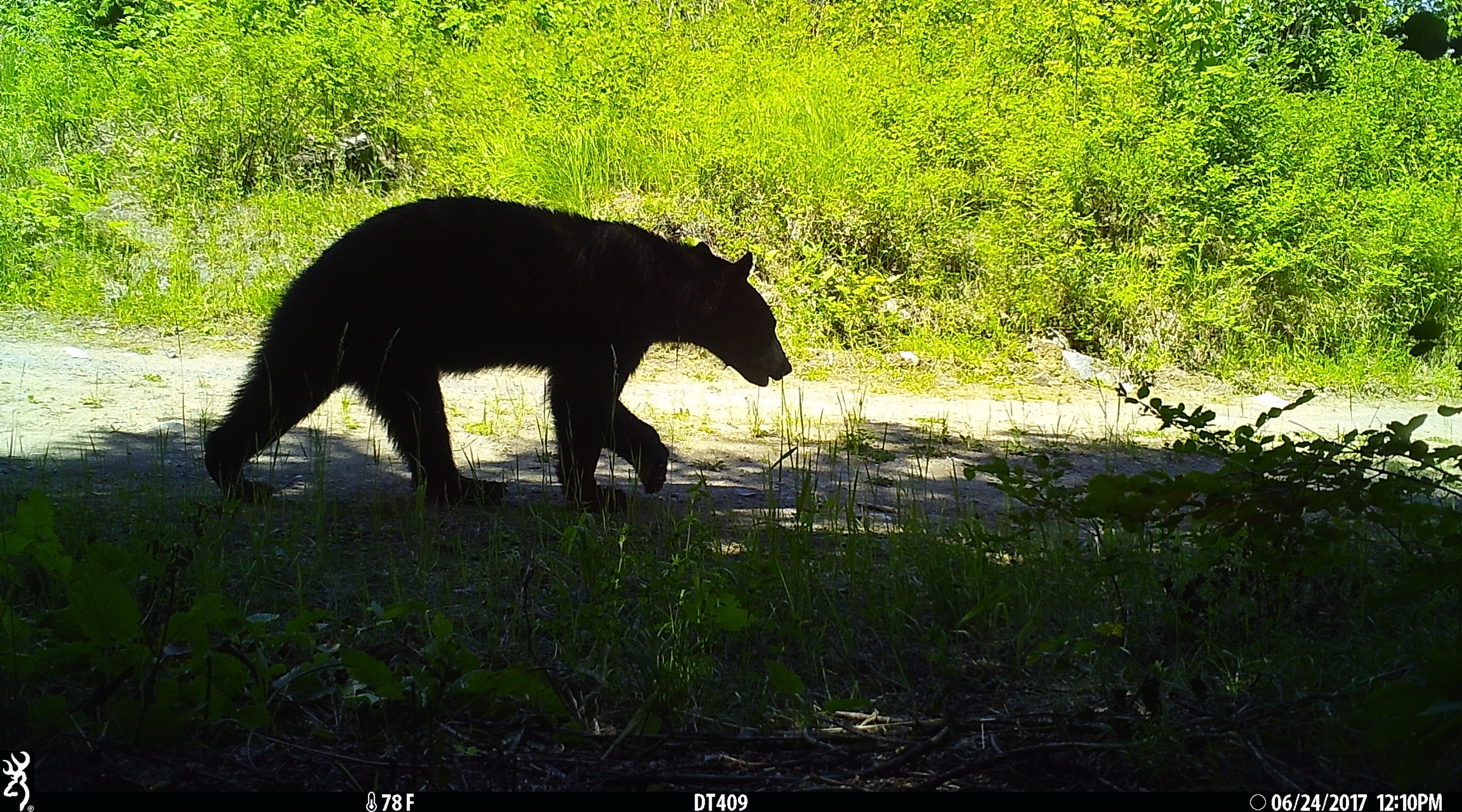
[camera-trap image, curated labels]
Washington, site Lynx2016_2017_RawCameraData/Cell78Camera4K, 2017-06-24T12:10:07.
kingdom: Animalia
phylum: Chordata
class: Mammalia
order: Carnivora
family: Ursidae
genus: Ursus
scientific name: Ursus americanus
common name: american black bear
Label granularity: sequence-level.